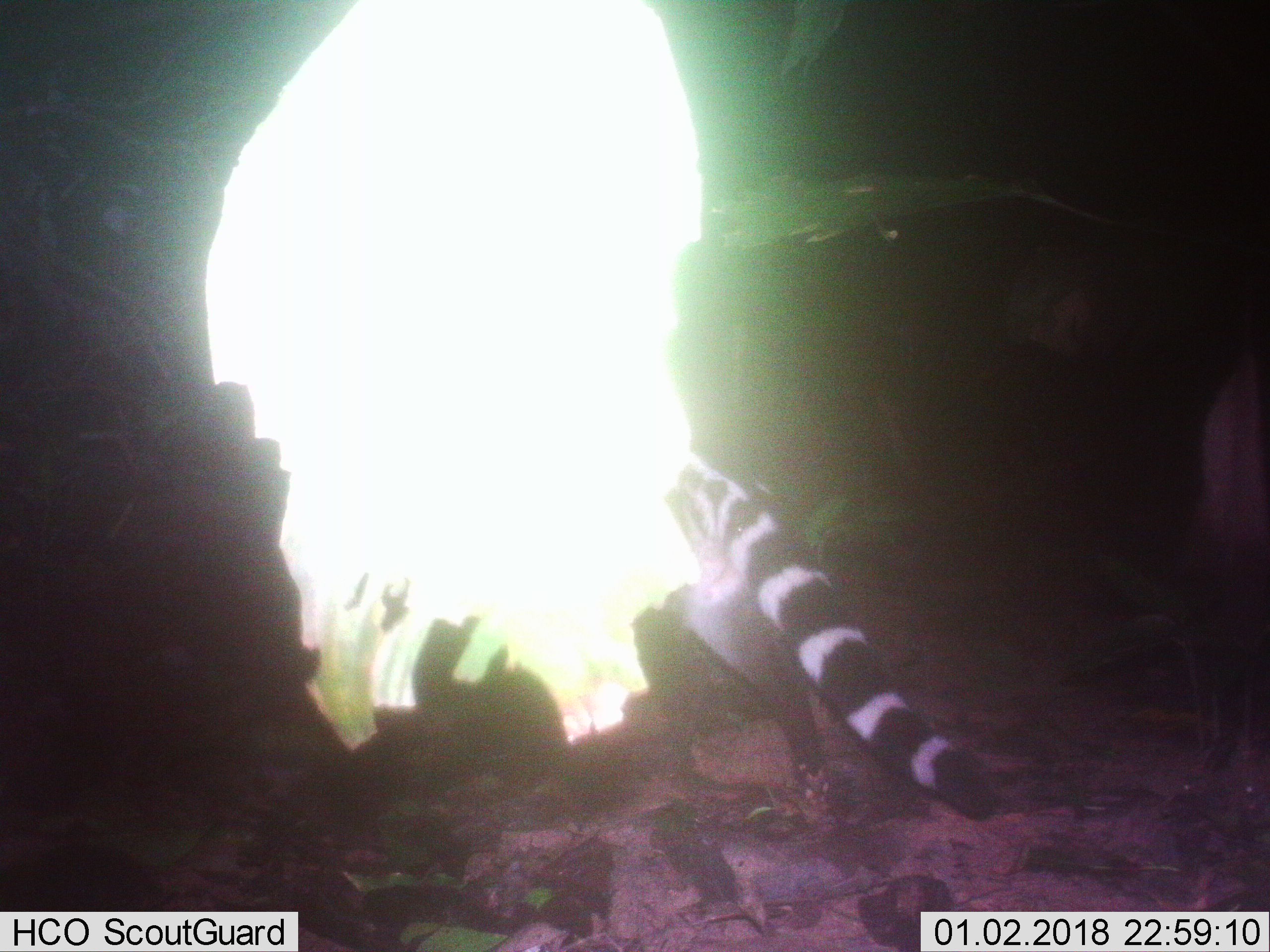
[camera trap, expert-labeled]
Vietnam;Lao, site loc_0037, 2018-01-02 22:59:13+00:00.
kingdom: Animalia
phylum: Chordata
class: Mammalia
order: Carnivora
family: Viverridae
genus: Viverra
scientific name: Viverra zibetha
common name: large indian civet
Large indian civet (Viverra zibetha). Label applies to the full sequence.